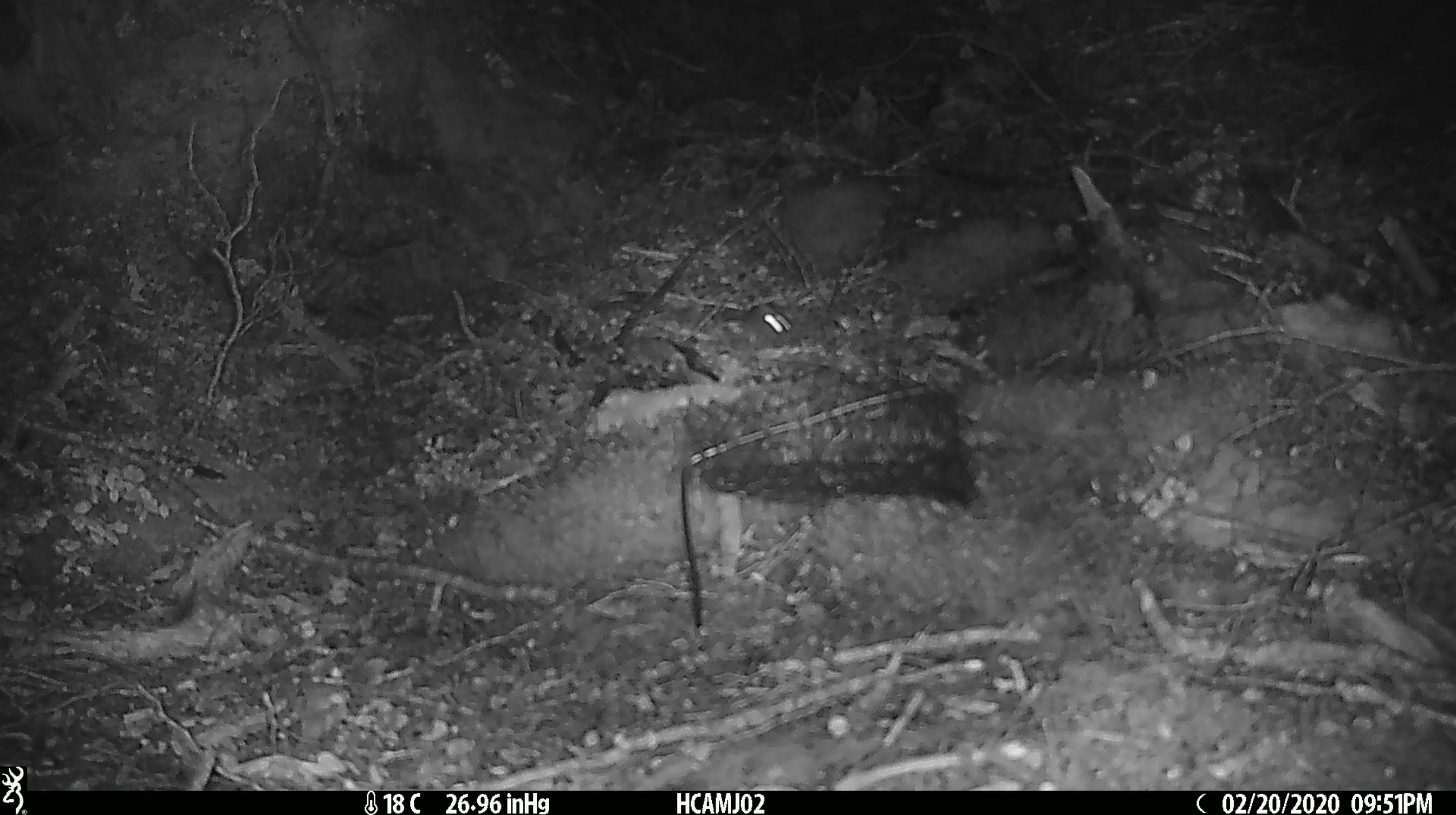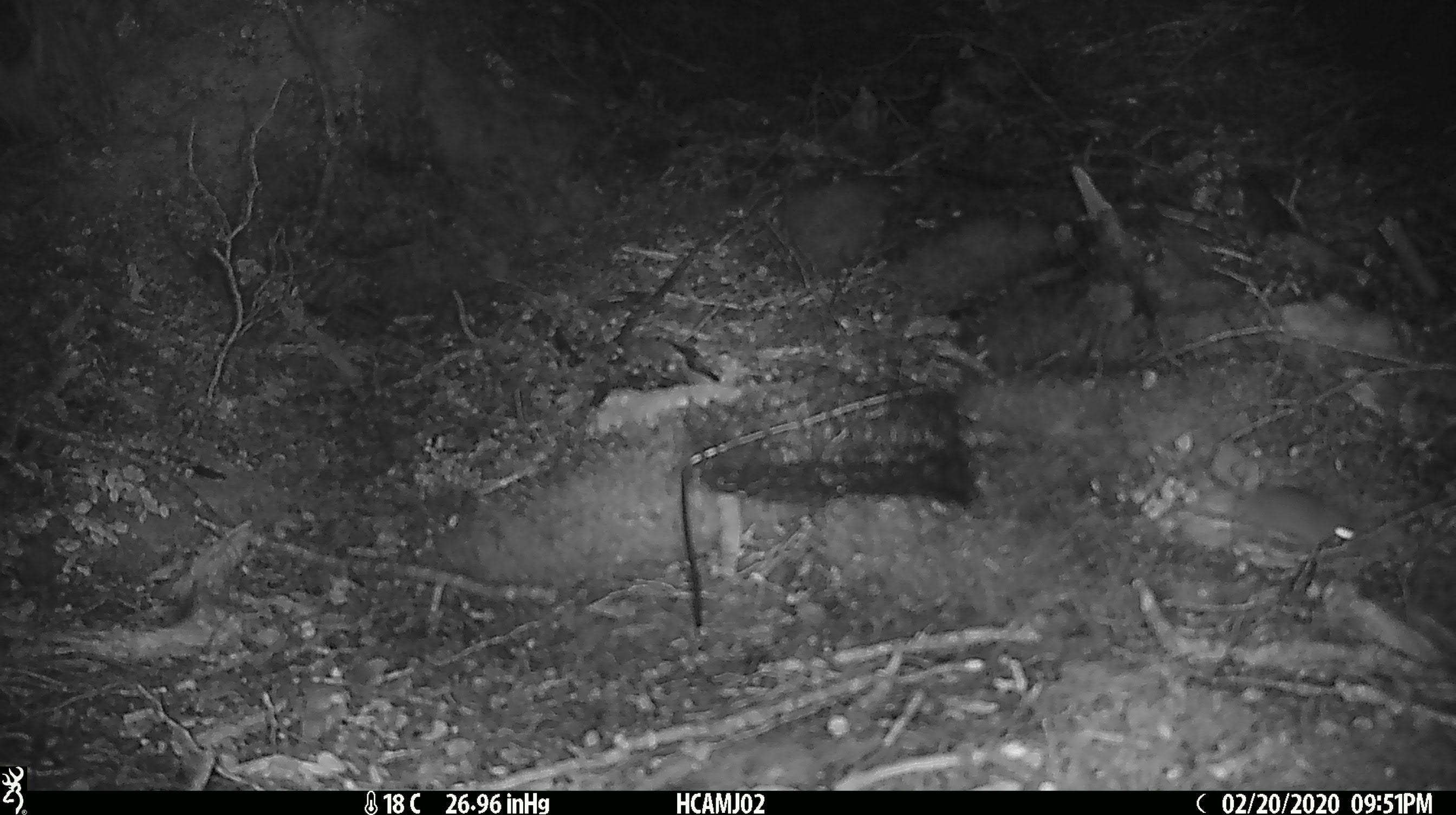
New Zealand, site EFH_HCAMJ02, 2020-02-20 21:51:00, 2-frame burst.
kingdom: Animalia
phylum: Chordata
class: Mammalia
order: Rodentia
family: Muridae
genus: Mus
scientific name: Mus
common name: mouse